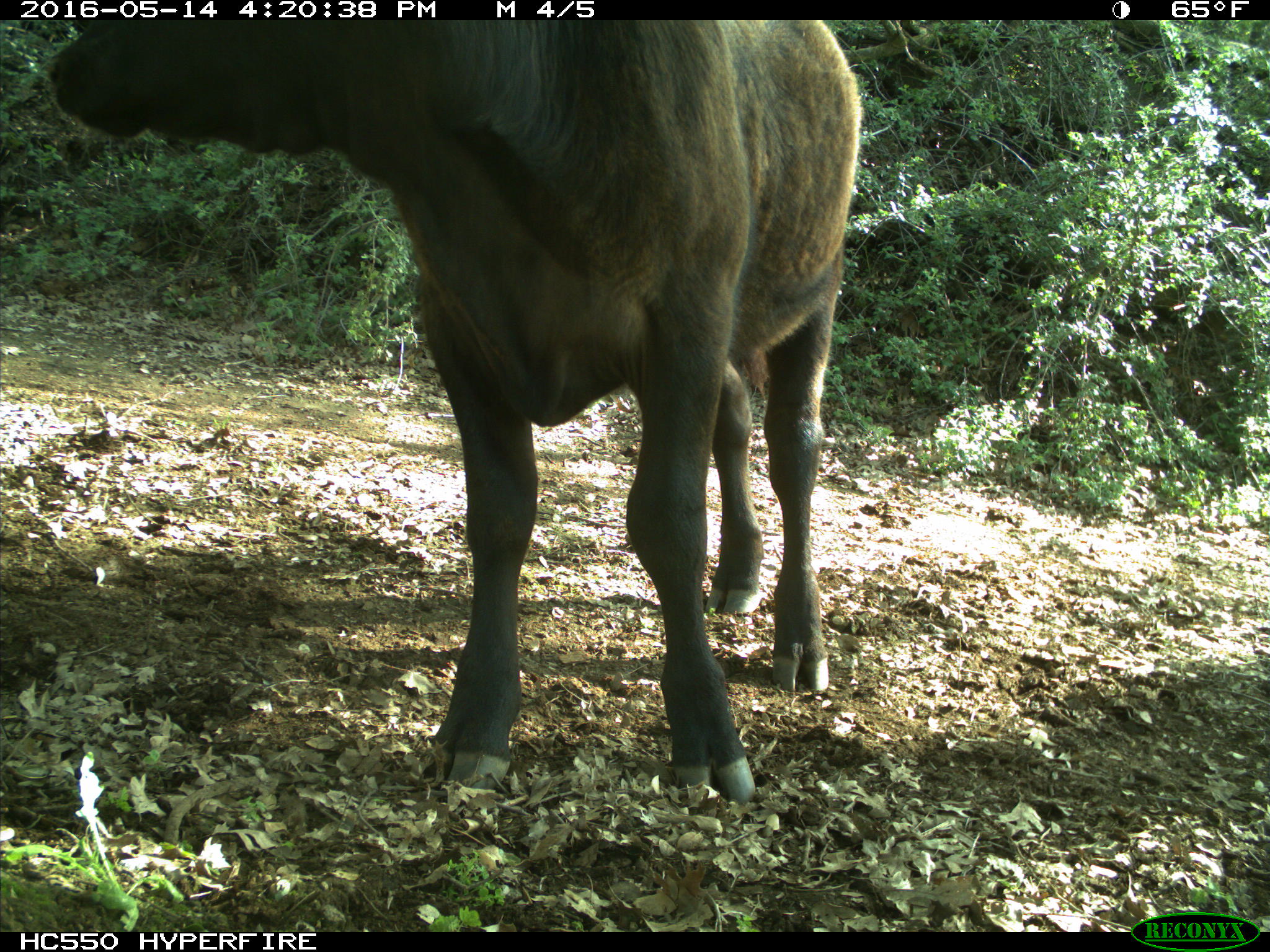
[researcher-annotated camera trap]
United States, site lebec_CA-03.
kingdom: Animalia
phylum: Chordata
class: Mammalia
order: Artiodactyla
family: Bovidae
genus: Bos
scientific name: Bos taurus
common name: domestic cow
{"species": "Bos taurus (domestic cow)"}